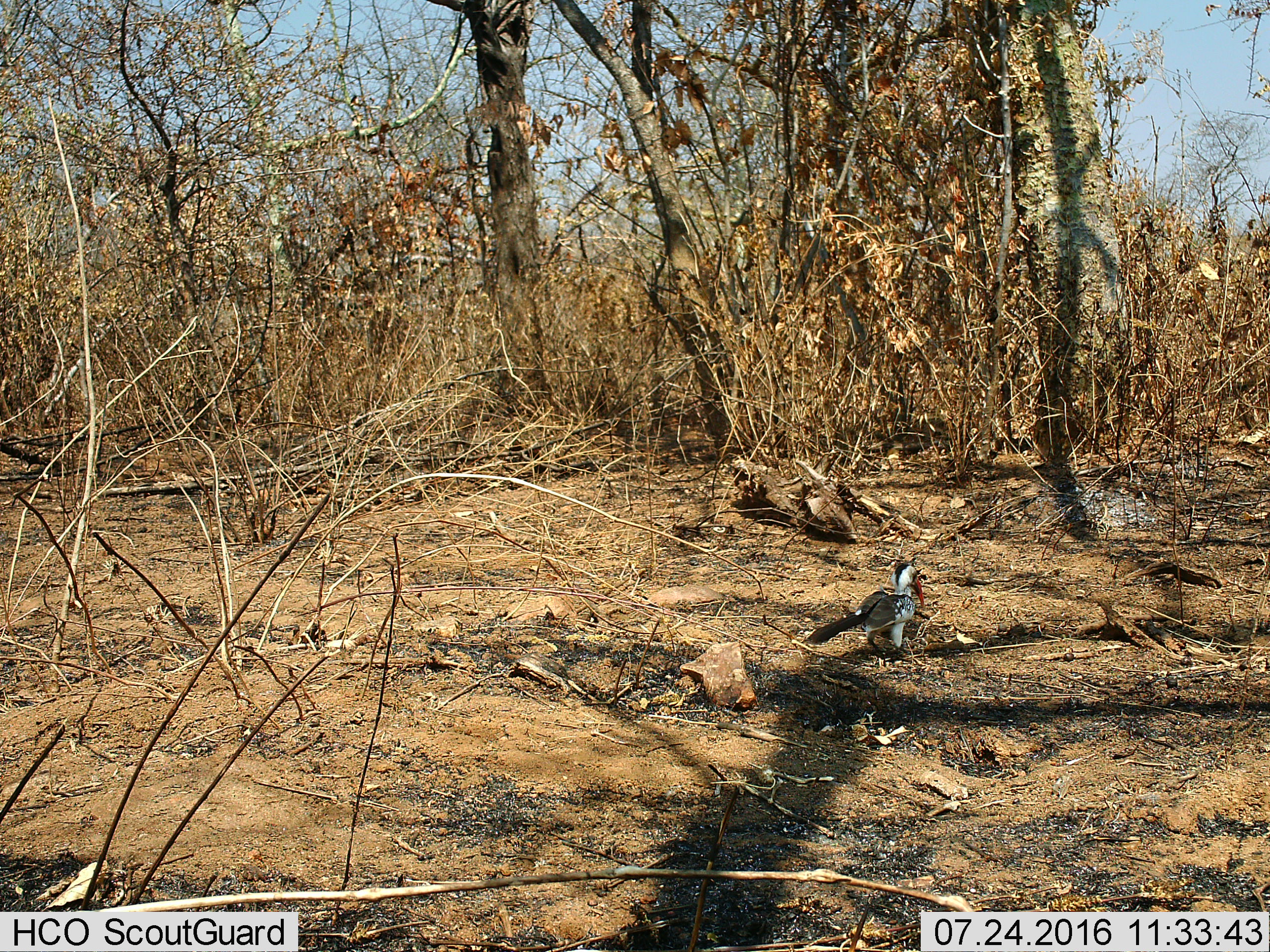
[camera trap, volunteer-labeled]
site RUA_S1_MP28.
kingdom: Animalia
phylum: Chordata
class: Aves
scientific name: Aves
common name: bird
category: birdother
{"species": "birdother (bird) (Aves)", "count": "1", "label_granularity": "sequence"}